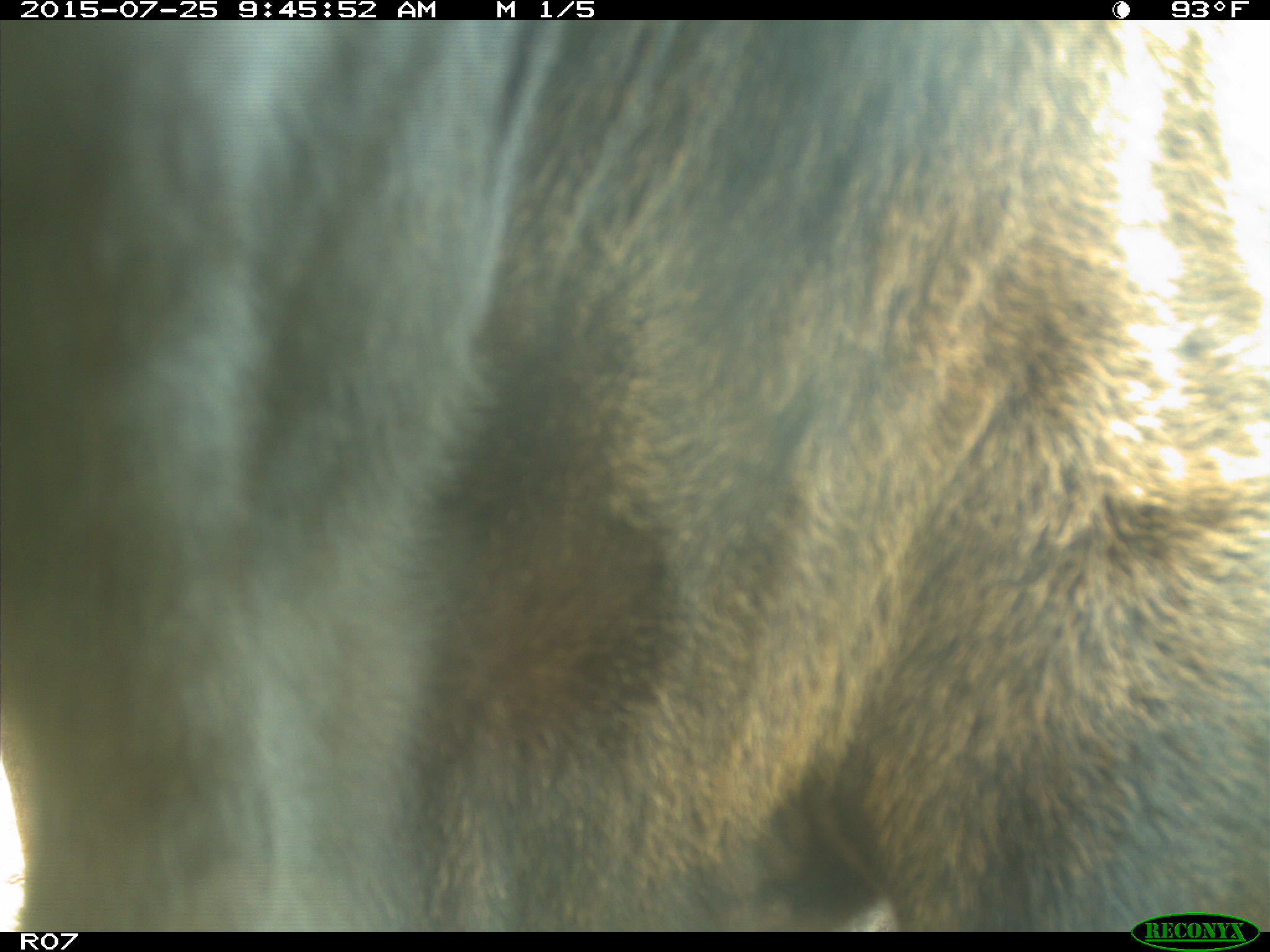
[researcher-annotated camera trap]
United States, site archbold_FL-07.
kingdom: Animalia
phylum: Chordata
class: Mammalia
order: Artiodactyla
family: Bovidae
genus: Bos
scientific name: Bos taurus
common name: domestic cow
Bos taurus (domestic cow).